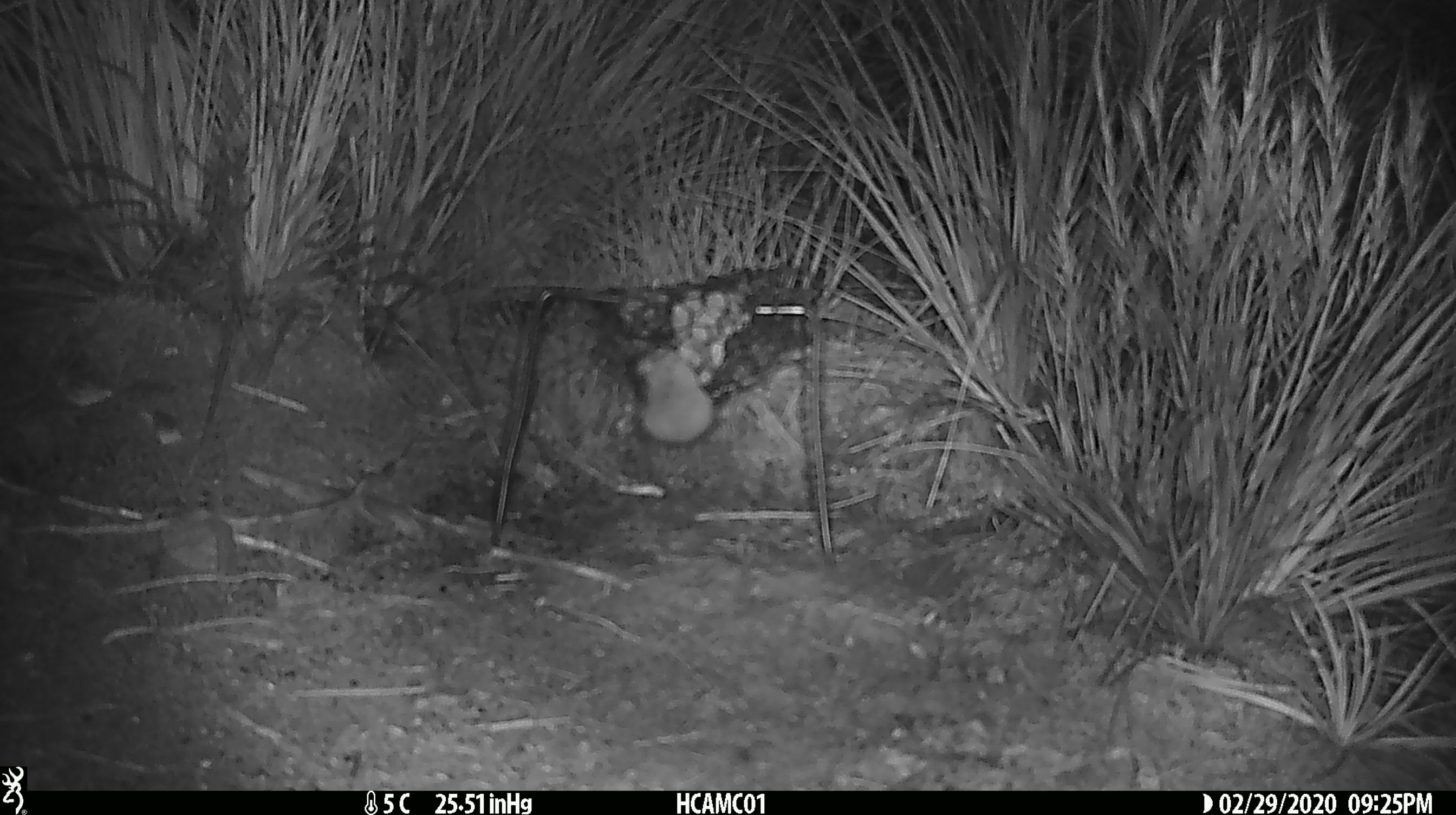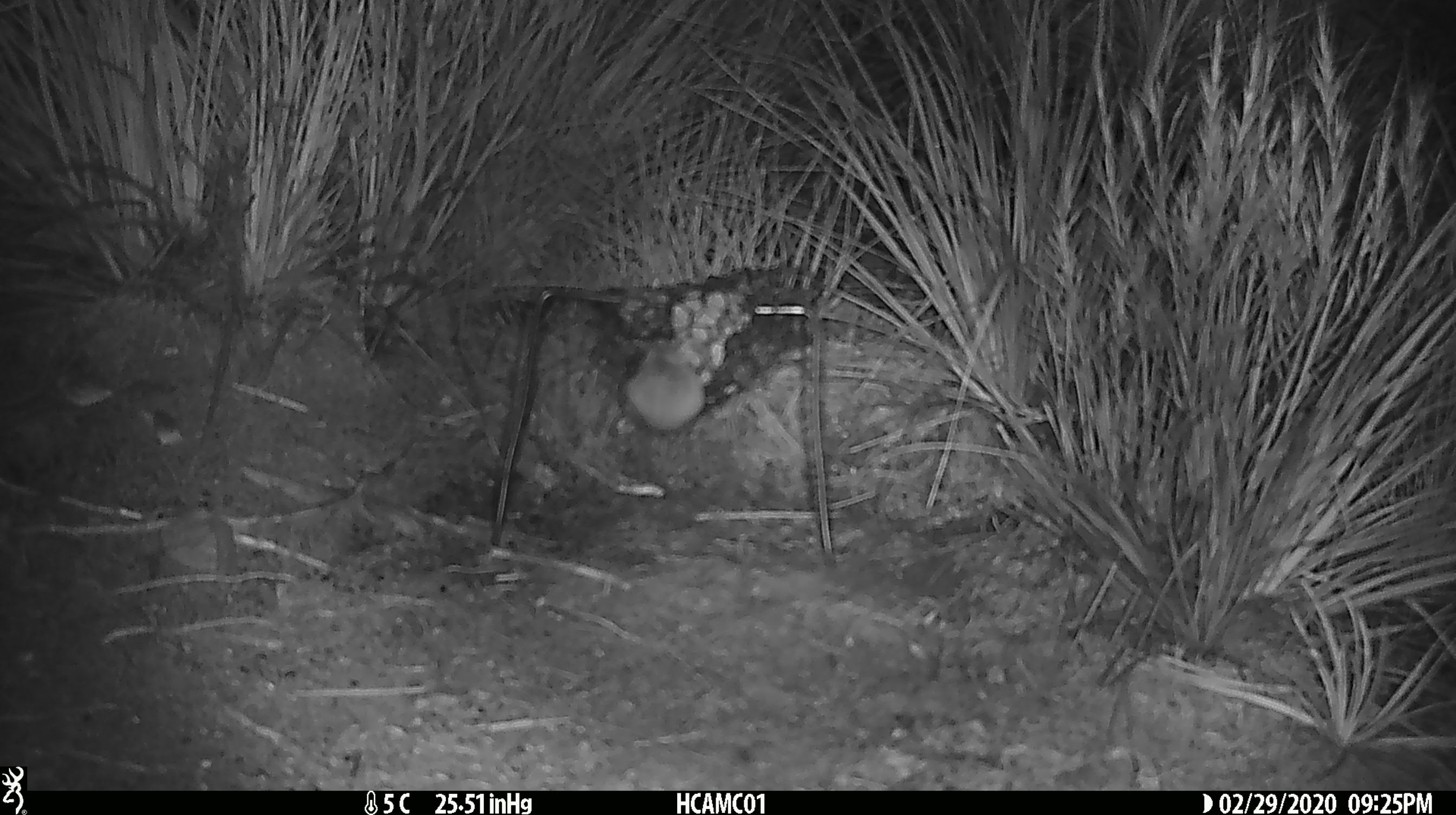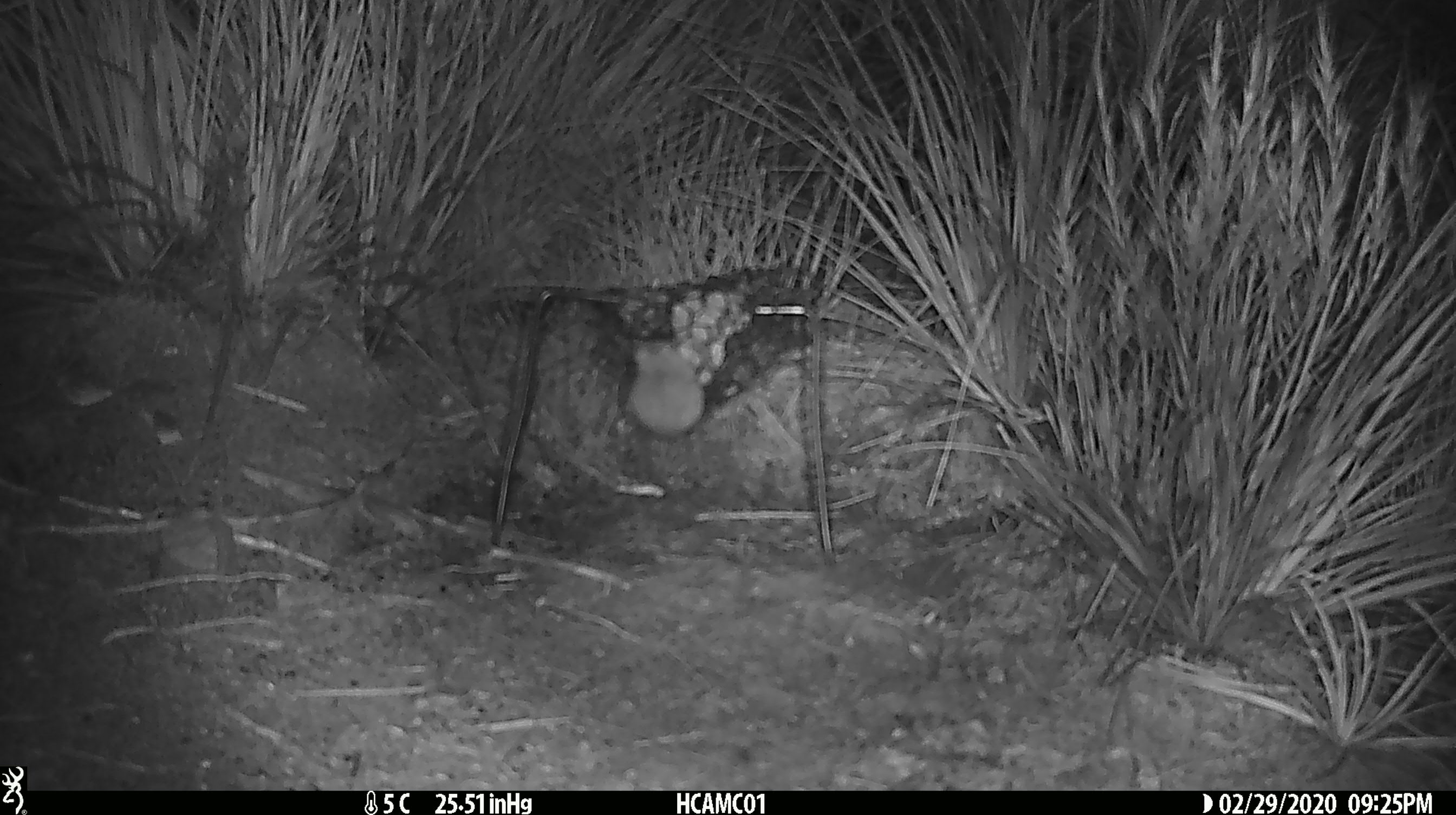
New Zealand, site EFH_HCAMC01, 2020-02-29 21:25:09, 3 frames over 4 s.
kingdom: Animalia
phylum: Chordata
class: Mammalia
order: Rodentia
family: Muridae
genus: Mus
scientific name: Mus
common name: mouse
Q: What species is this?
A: Mouse (Mus).